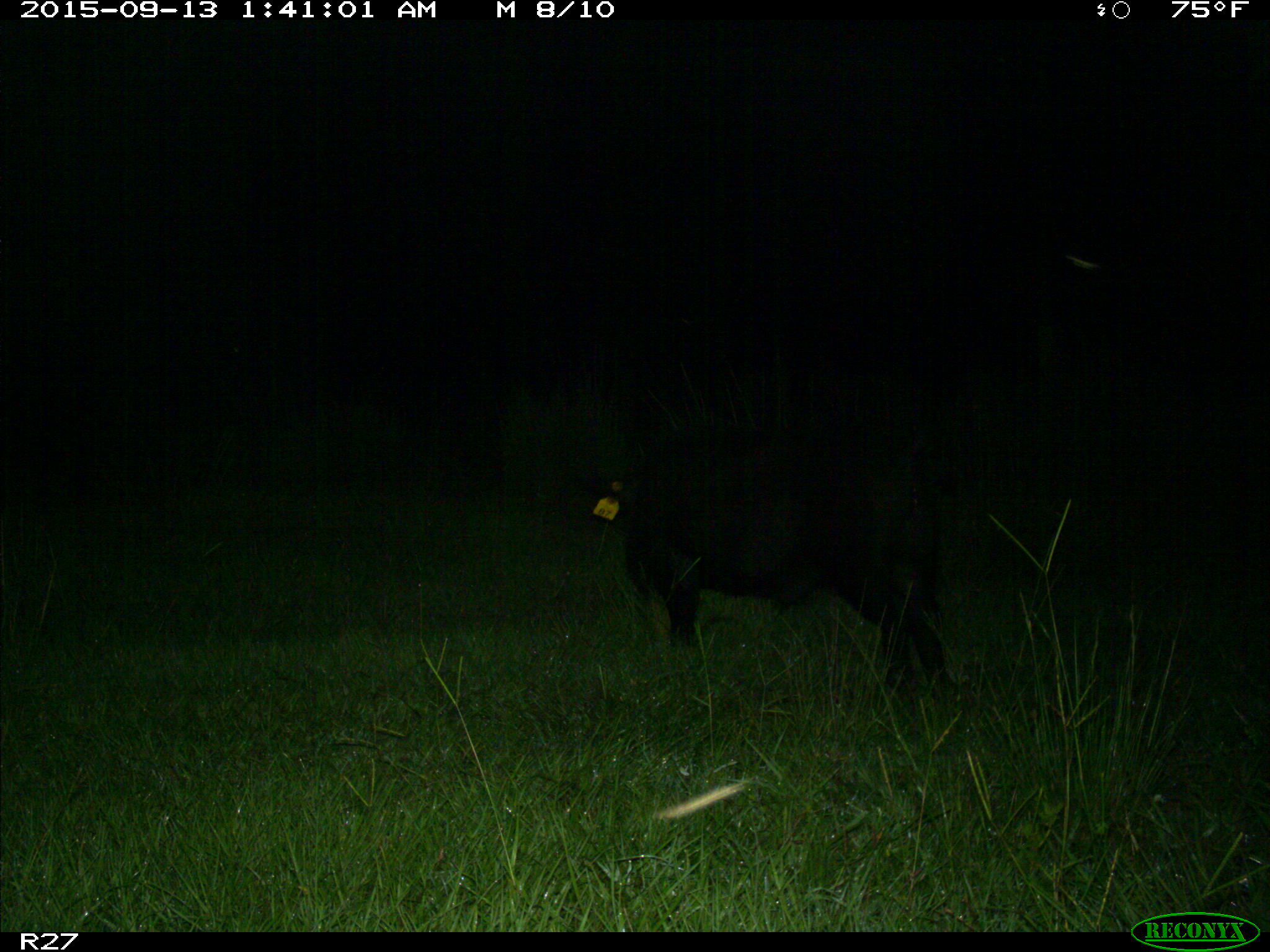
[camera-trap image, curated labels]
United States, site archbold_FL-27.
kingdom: Animalia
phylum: Chordata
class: Mammalia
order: Artiodactyla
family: Suidae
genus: Sus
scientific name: Sus scrofa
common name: wild boar